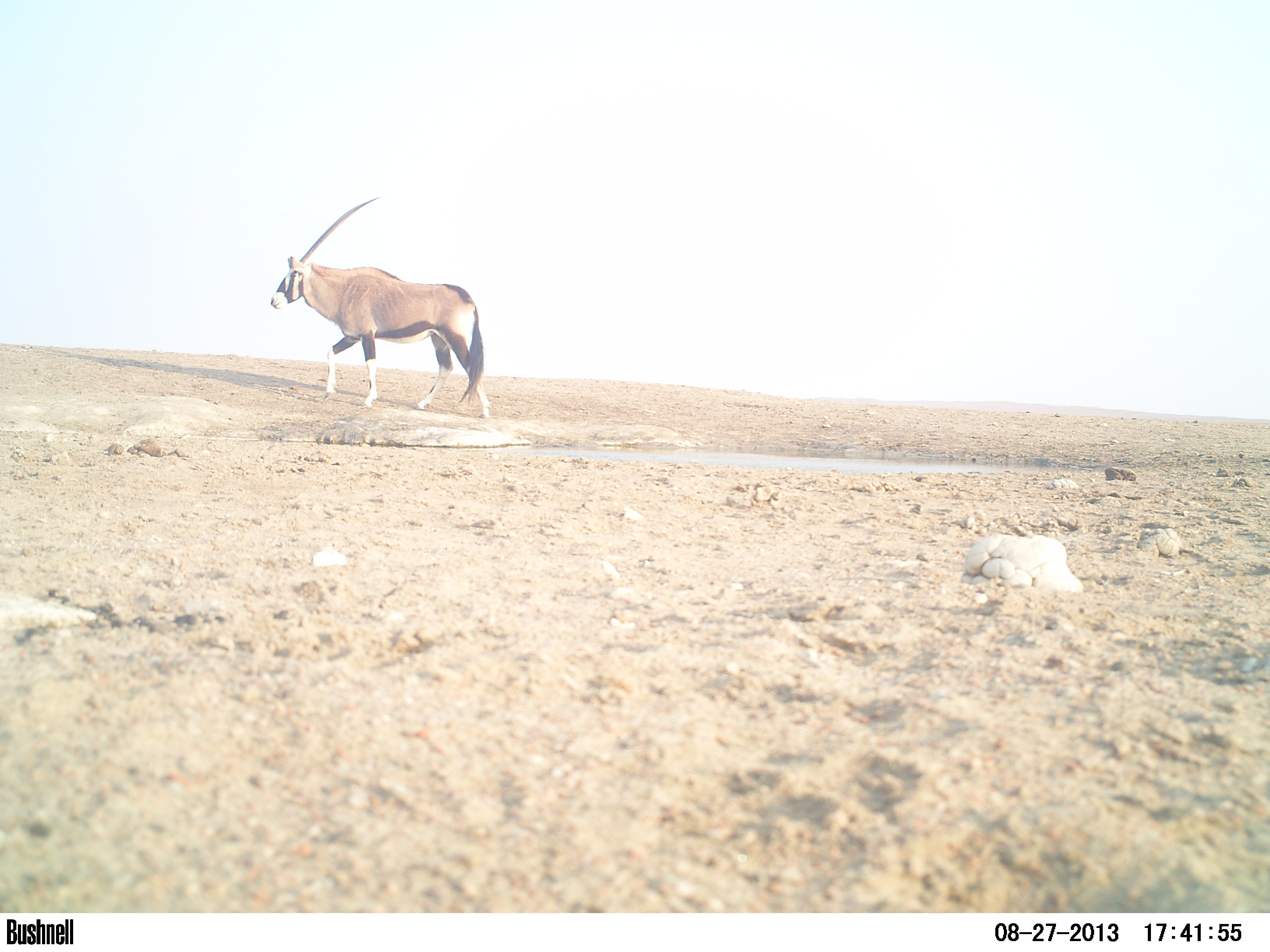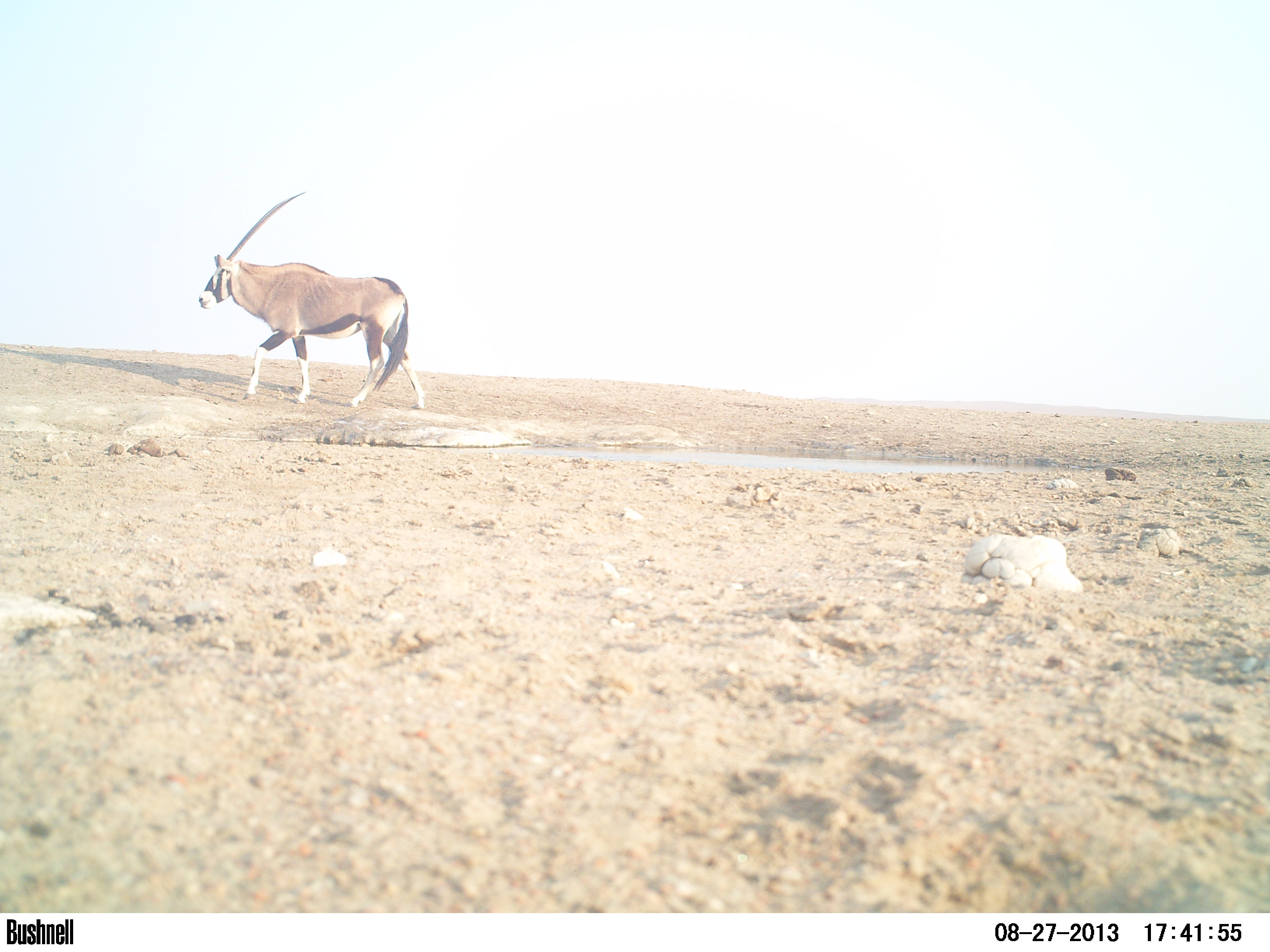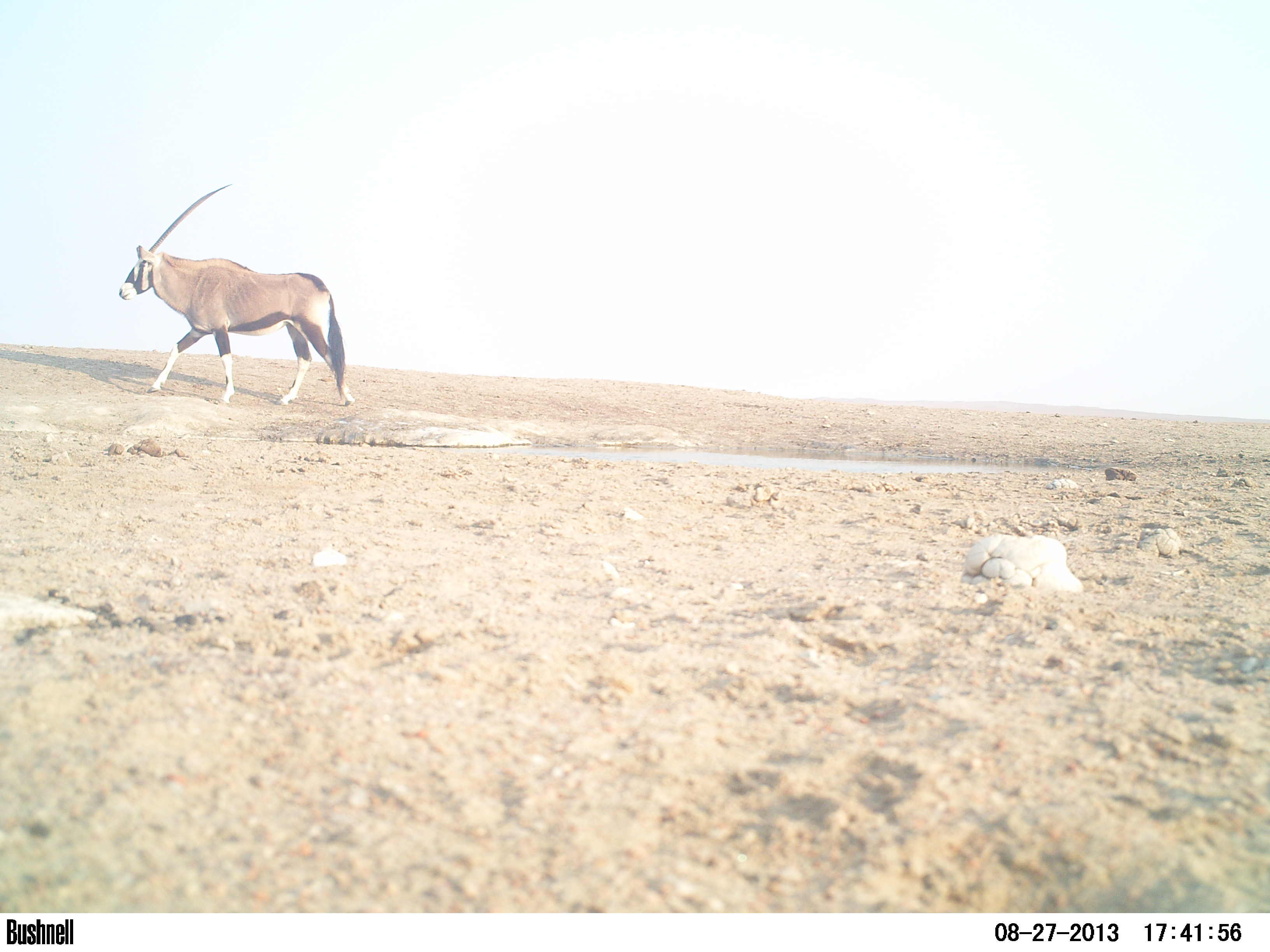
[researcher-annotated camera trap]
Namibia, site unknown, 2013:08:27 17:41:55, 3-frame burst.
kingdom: Animalia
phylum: Chordata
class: Mammalia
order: Artiodactyla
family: Bovidae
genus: Oryx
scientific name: Oryx gazella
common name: gemsbok